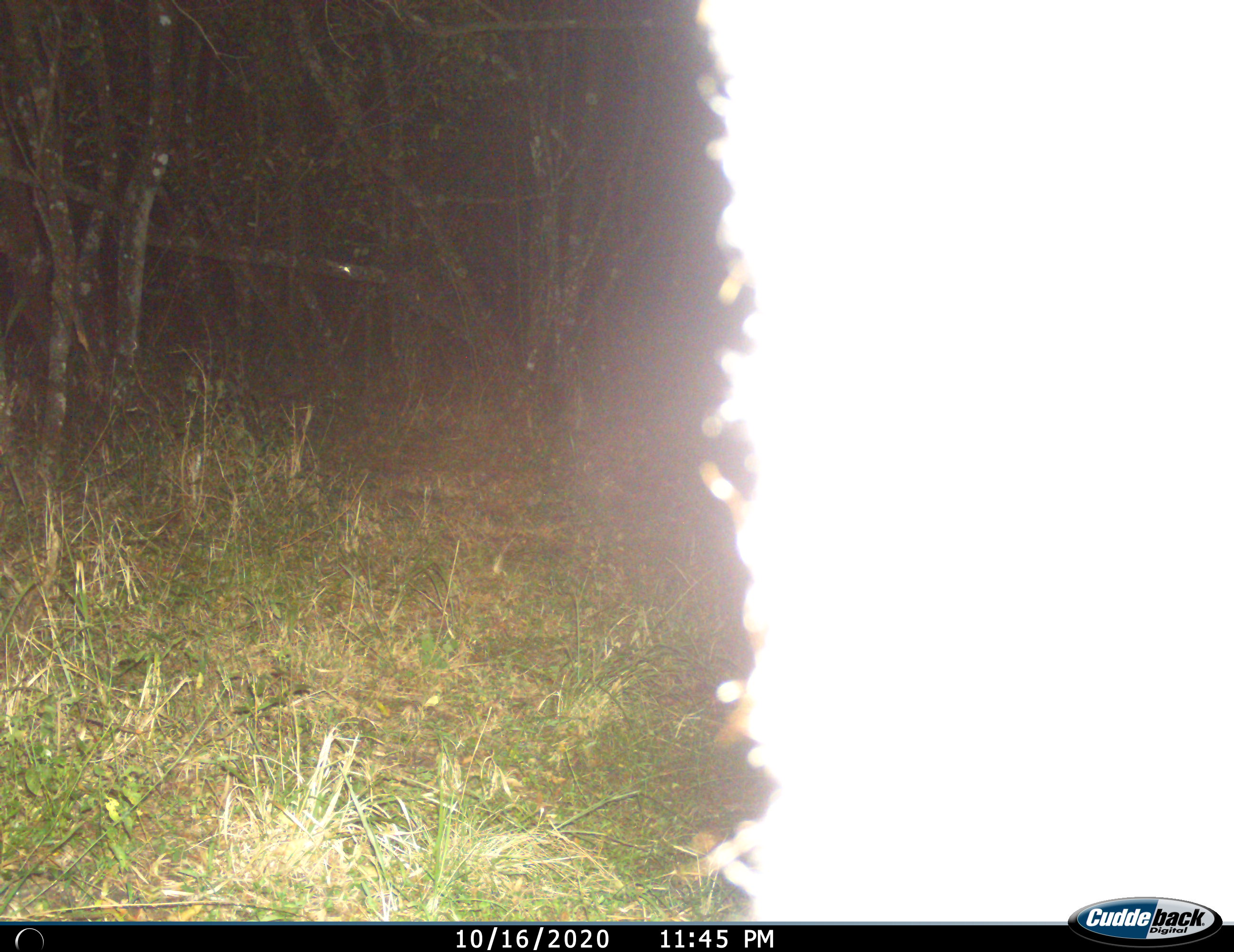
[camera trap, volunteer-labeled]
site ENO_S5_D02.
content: unidentified animal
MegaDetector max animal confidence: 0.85